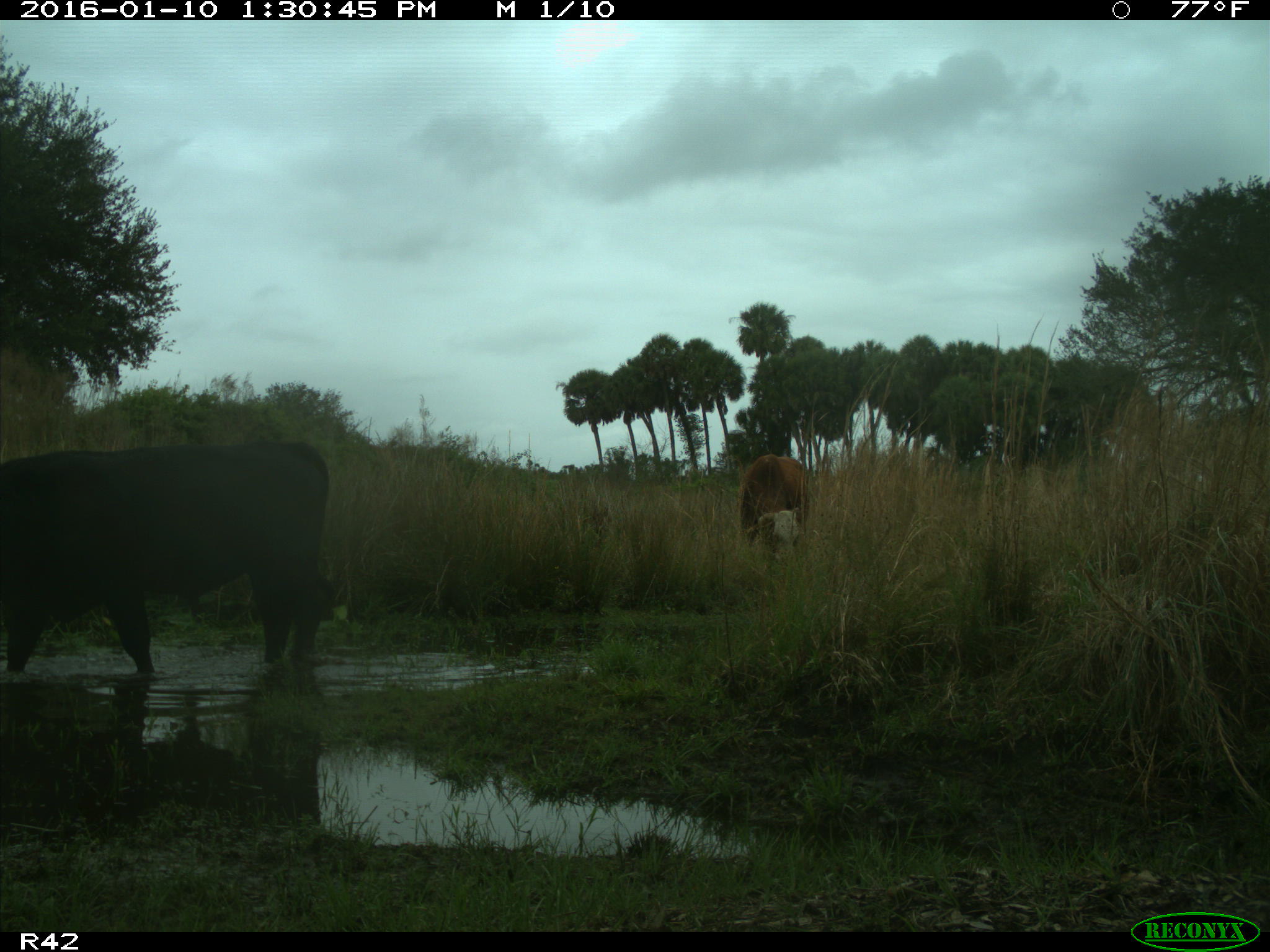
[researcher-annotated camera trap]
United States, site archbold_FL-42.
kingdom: Animalia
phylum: Chordata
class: Mammalia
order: Artiodactyla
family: Bovidae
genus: Bos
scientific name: Bos taurus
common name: domestic cow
Bos taurus (domestic cow).